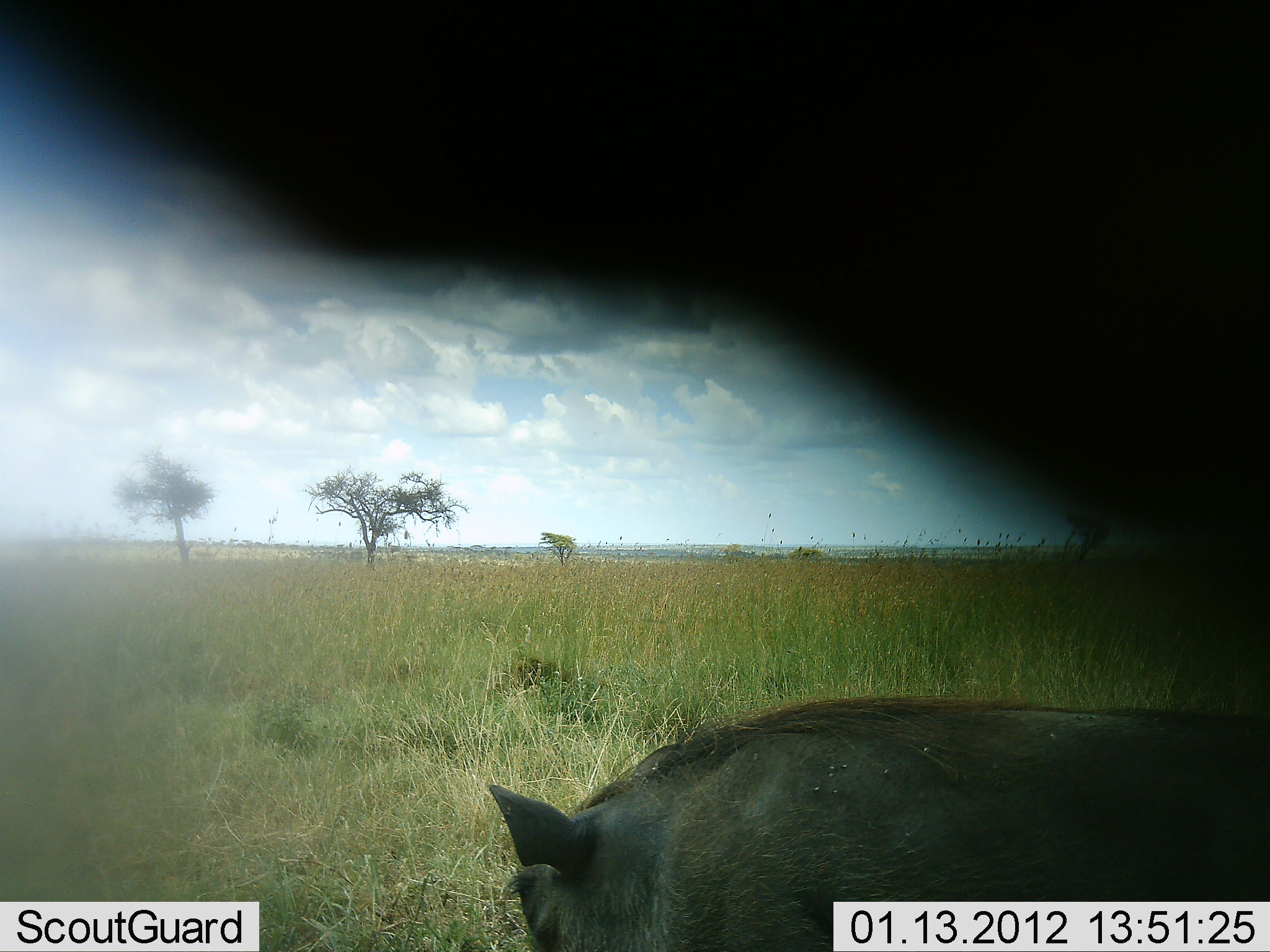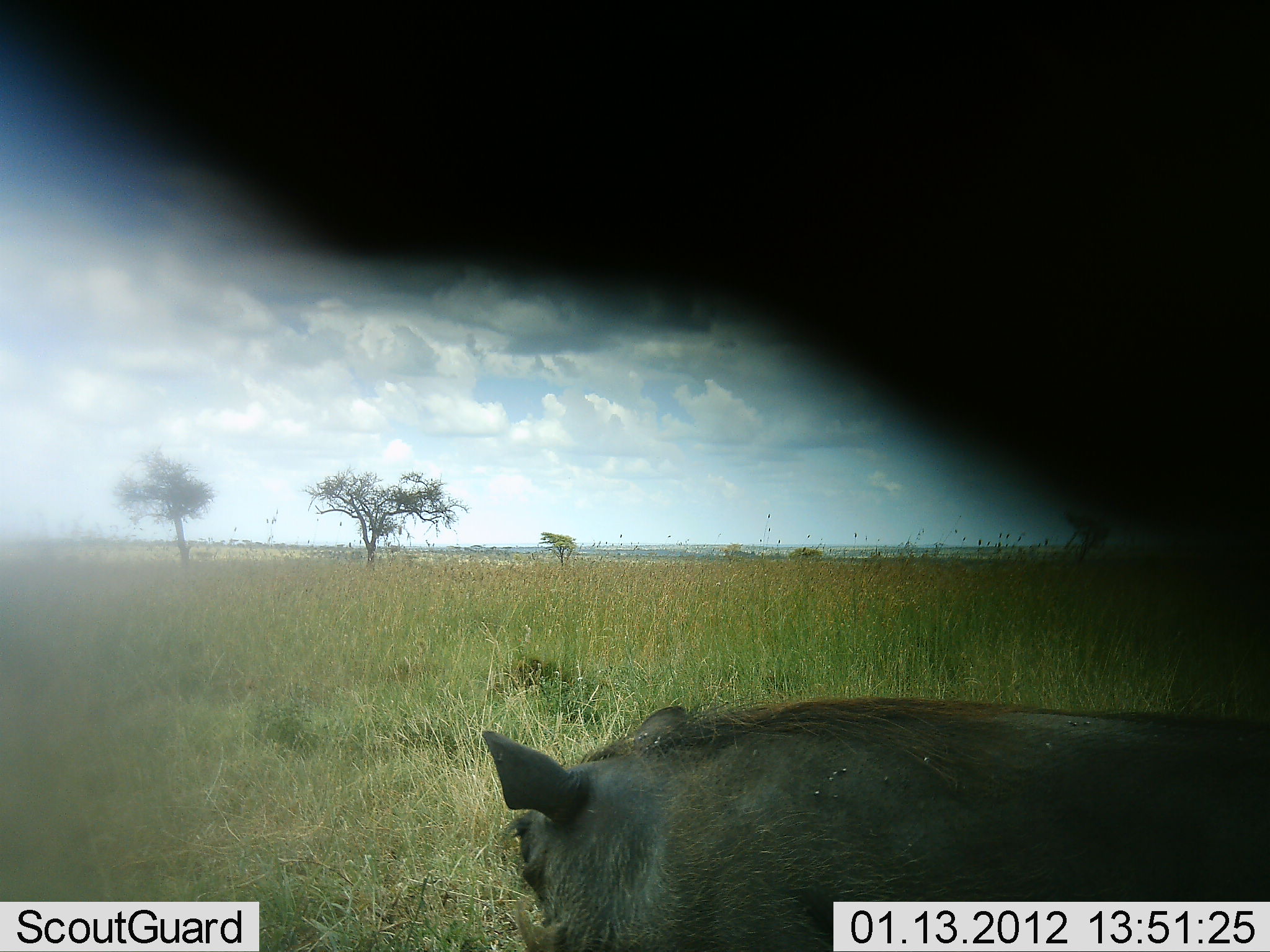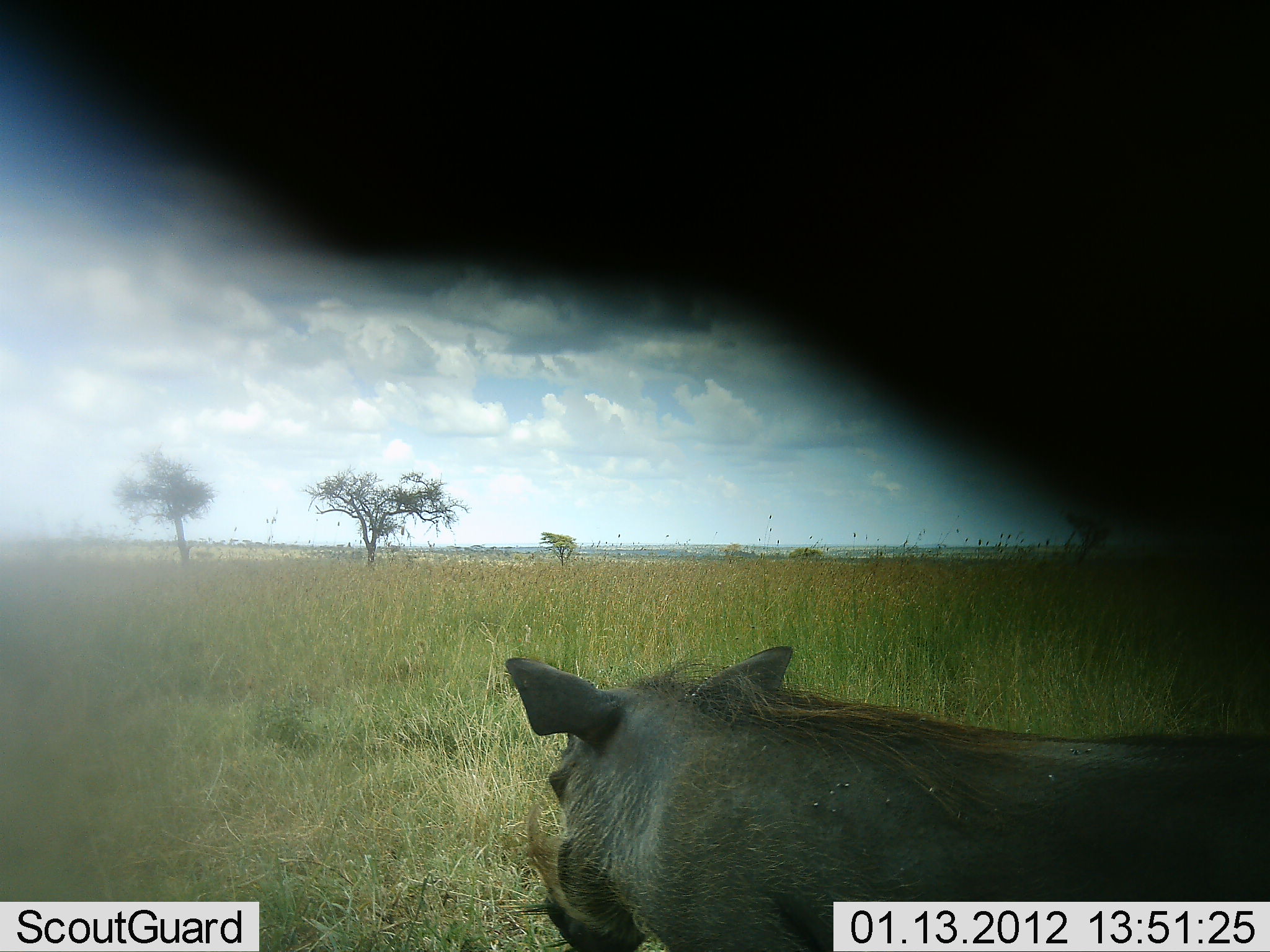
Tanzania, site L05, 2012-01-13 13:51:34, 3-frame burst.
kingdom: Animalia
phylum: Chordata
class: Mammalia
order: Artiodactyla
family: Suidae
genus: Phacochoerus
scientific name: Phacochoerus africanus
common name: warthog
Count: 1.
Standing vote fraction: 54%.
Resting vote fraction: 21%.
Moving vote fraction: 17%.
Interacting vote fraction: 4%.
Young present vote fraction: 0%.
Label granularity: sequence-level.